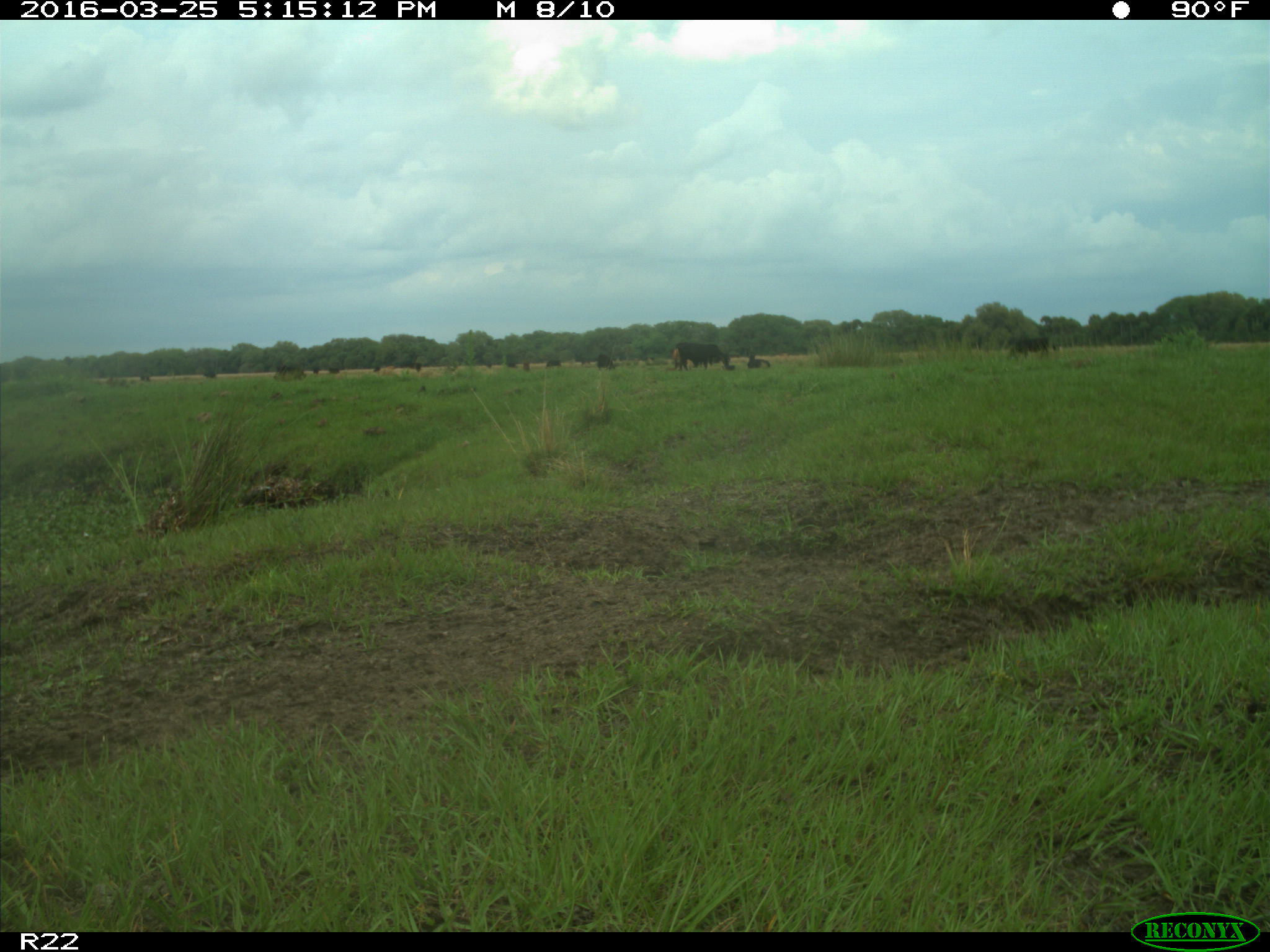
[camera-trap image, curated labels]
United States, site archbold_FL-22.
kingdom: Animalia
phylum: Chordata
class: Mammalia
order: Artiodactyla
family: Bovidae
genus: Bos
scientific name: Bos taurus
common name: domestic cow